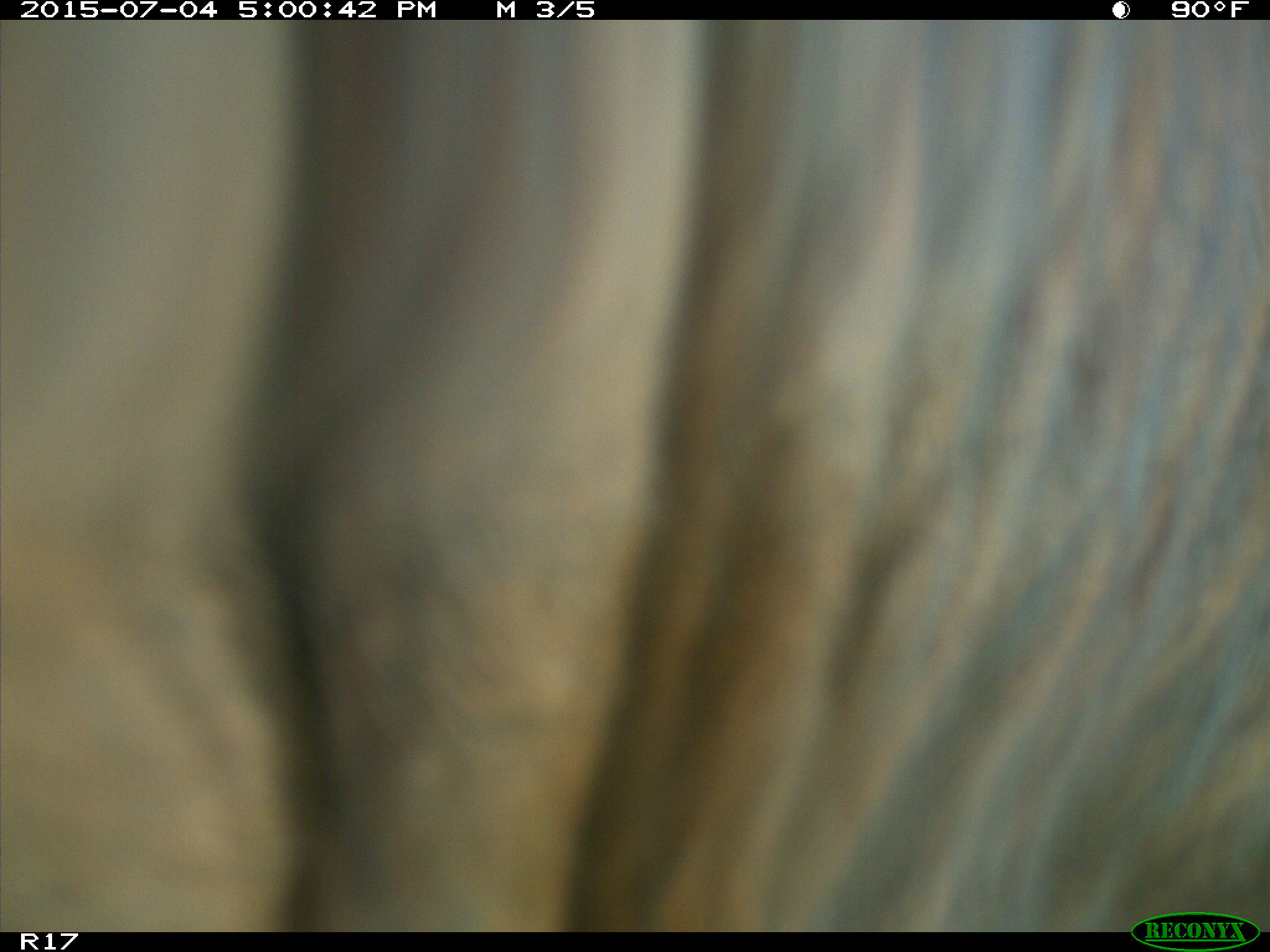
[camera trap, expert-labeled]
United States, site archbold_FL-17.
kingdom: Animalia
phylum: Chordata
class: Mammalia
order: Artiodactyla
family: Bovidae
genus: Bos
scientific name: Bos taurus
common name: domestic cow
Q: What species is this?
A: Bos taurus (domestic cow).